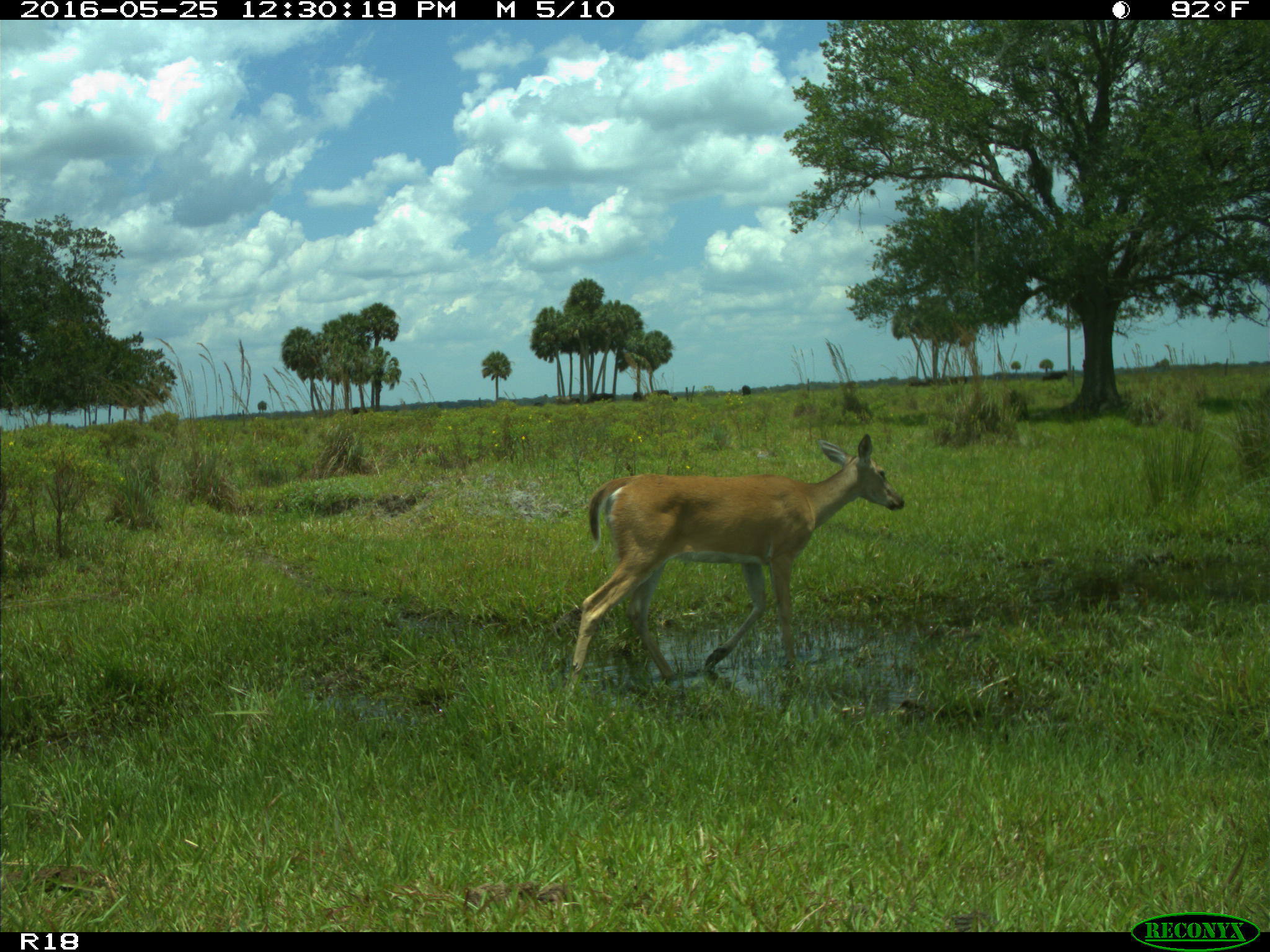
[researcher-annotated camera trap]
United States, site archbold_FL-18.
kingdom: Animalia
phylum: Chordata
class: Mammalia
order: Artiodactyla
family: Cervidae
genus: Odocoileus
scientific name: Odocoileus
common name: deer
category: unidentified deer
Unidentified deer (deer) (Odocoileus).